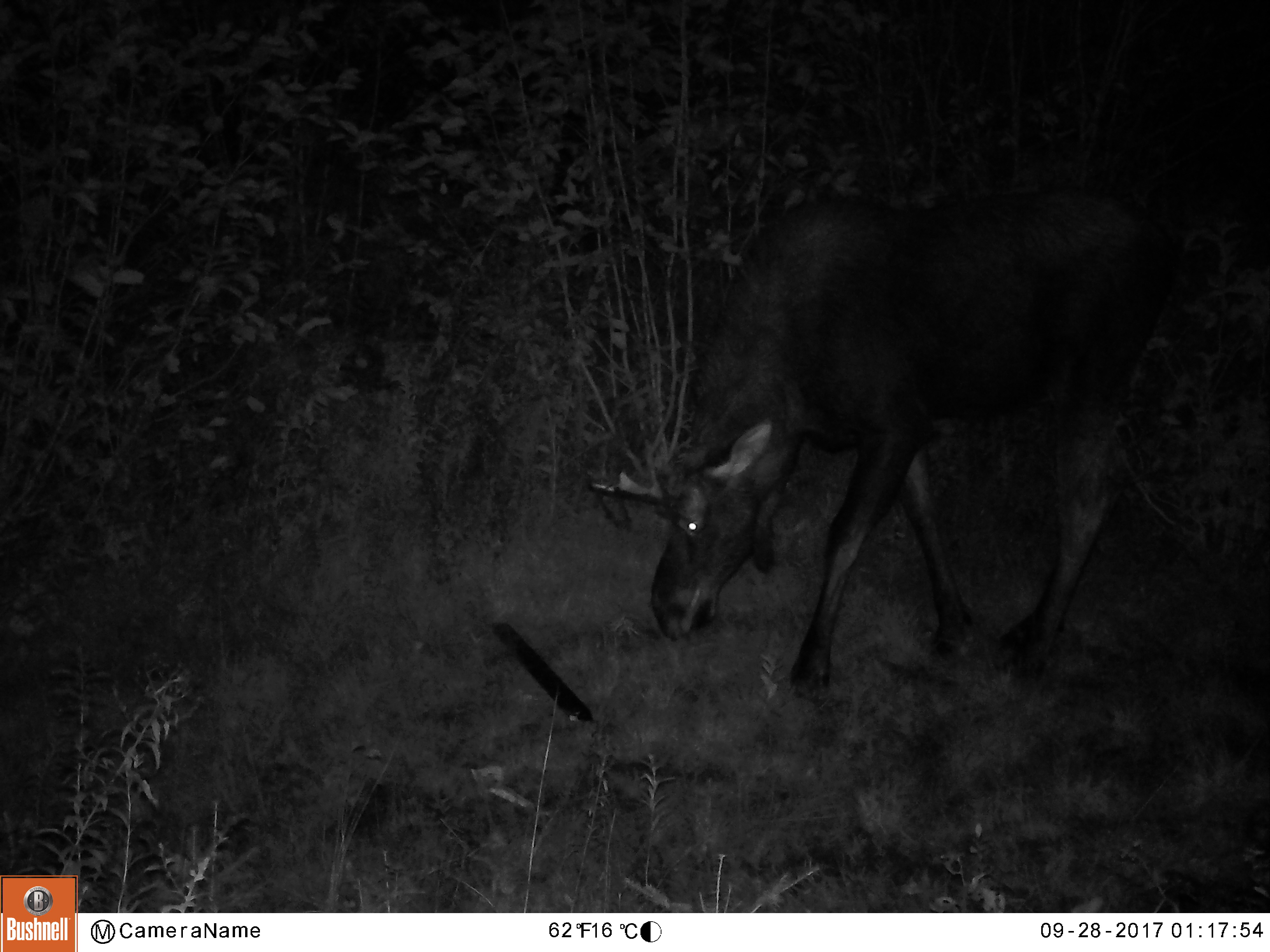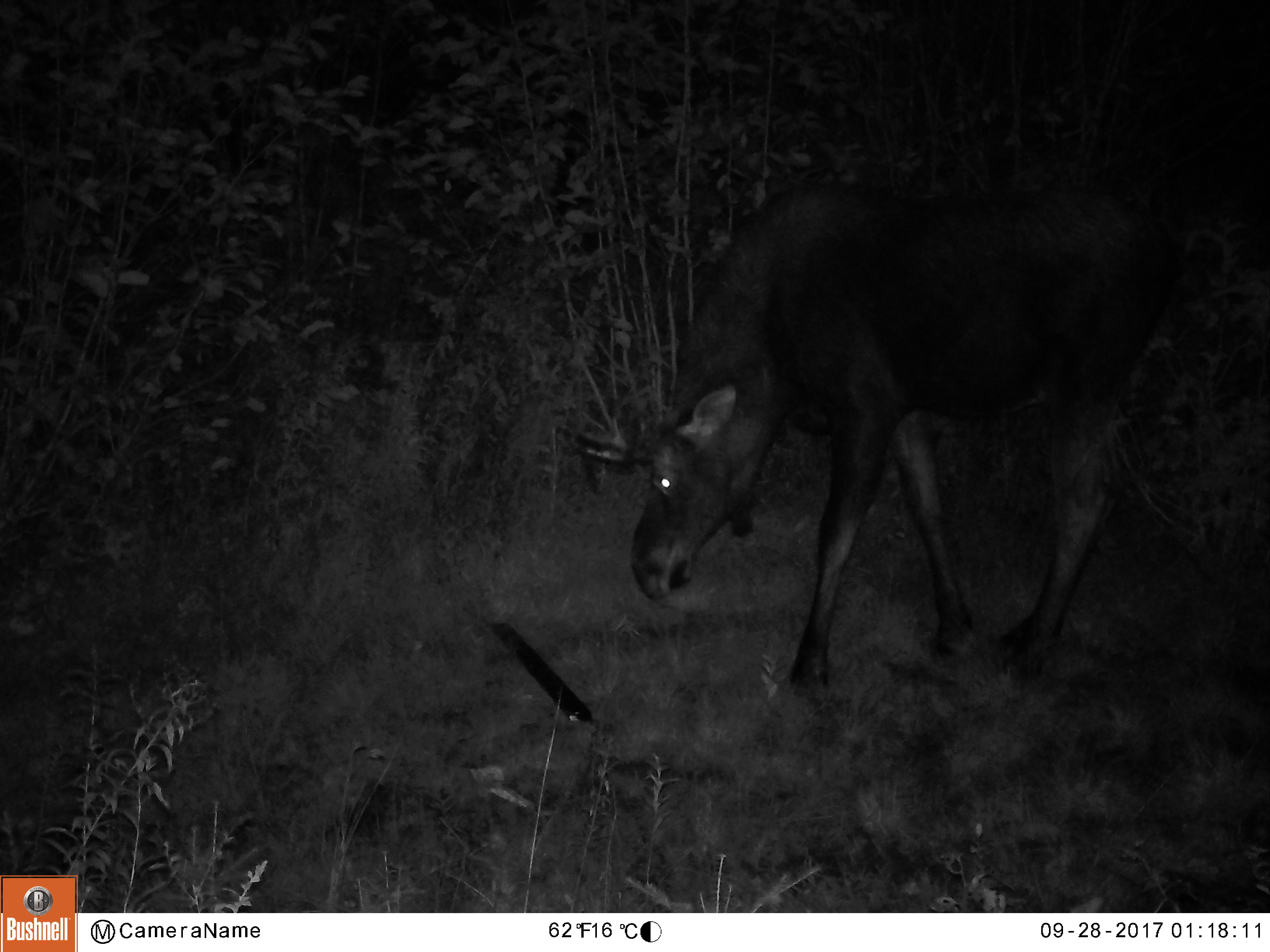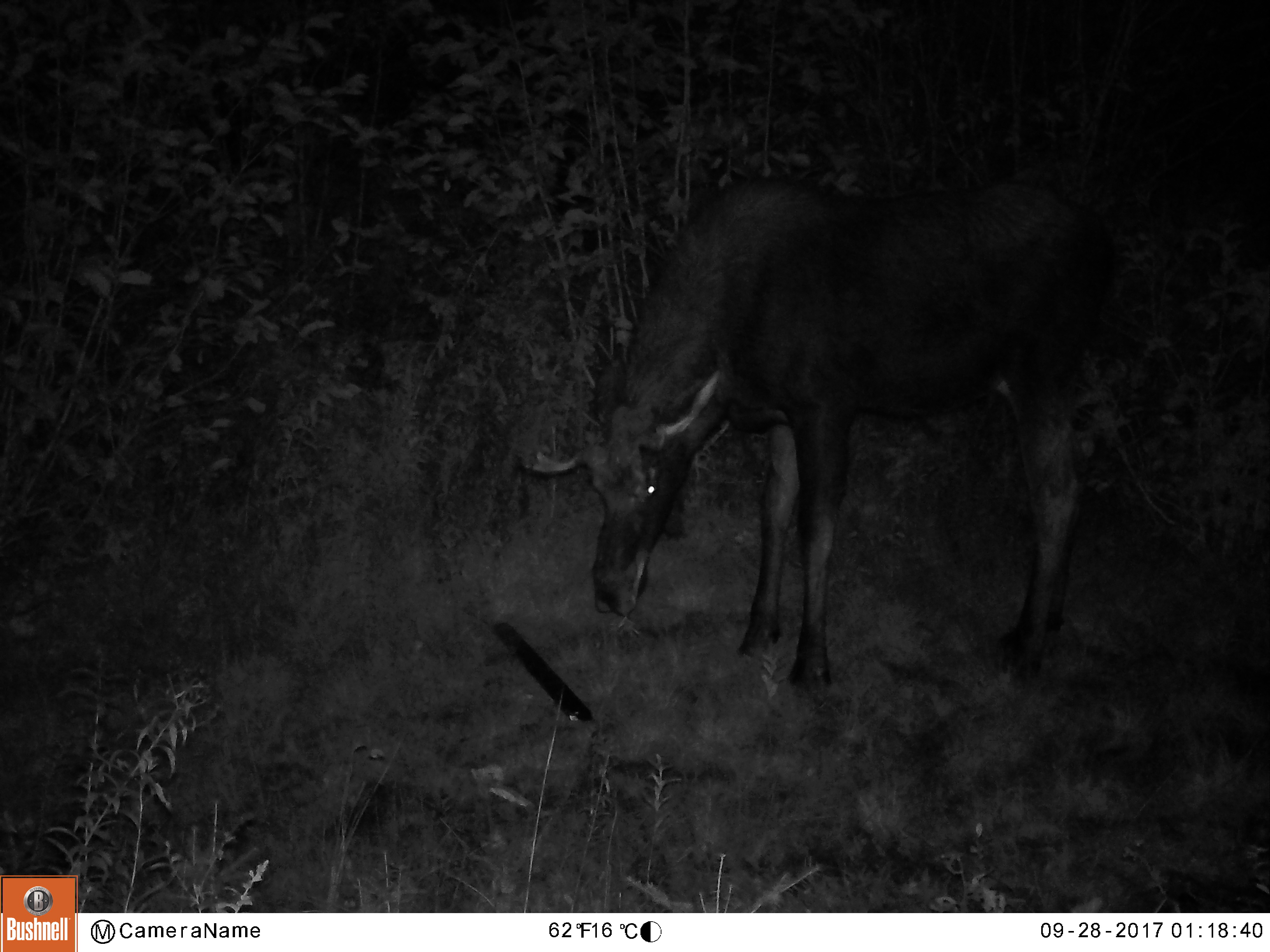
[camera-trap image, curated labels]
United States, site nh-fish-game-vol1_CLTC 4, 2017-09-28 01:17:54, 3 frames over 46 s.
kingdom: Animalia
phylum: Chordata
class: Mammalia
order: Artiodactyla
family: Cervidae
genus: Alces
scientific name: Alces alces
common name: moose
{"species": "moose (Alces alces)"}